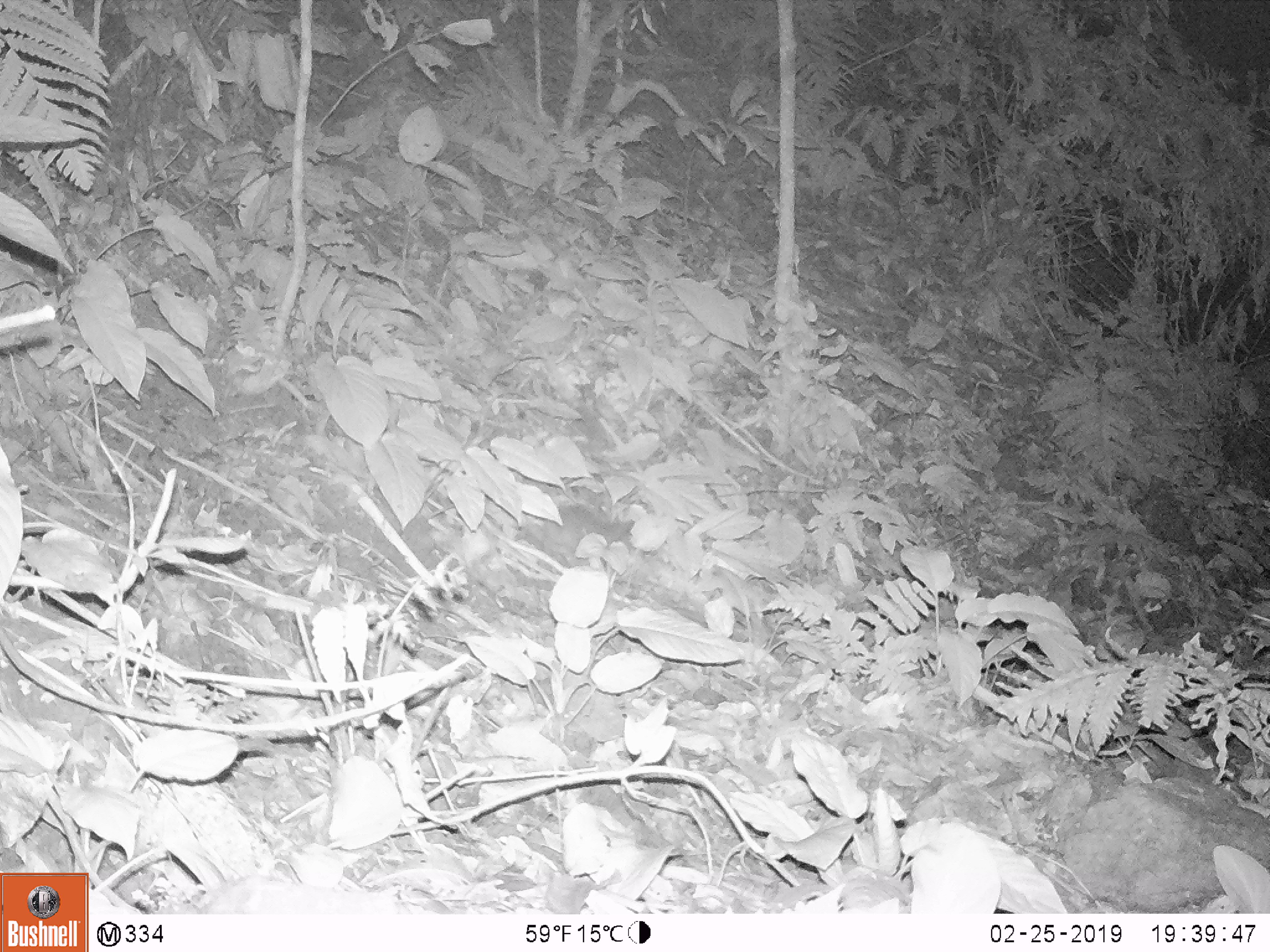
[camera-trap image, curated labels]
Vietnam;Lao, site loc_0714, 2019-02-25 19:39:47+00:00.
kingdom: Animalia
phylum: Chordata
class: Mammalia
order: Rodentia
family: Muridae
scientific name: Muridae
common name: old-world mice and rats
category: unidentified murid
Unidentified murid (old-world mice and rats) (Muridae). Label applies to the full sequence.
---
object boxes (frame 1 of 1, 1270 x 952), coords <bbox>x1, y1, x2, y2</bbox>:
unidentified murid: <bbox>514, 504, 636, 569</bbox>